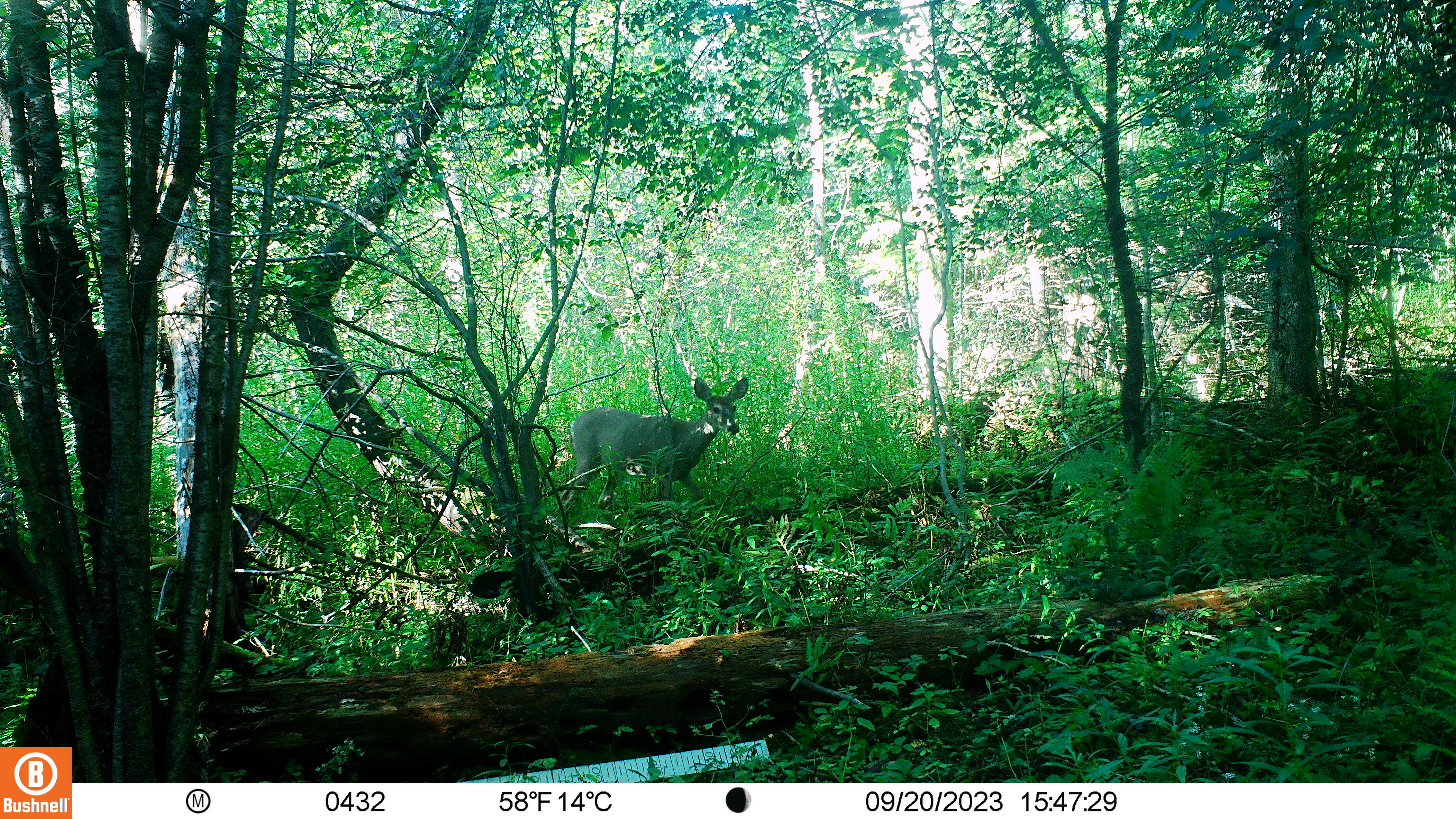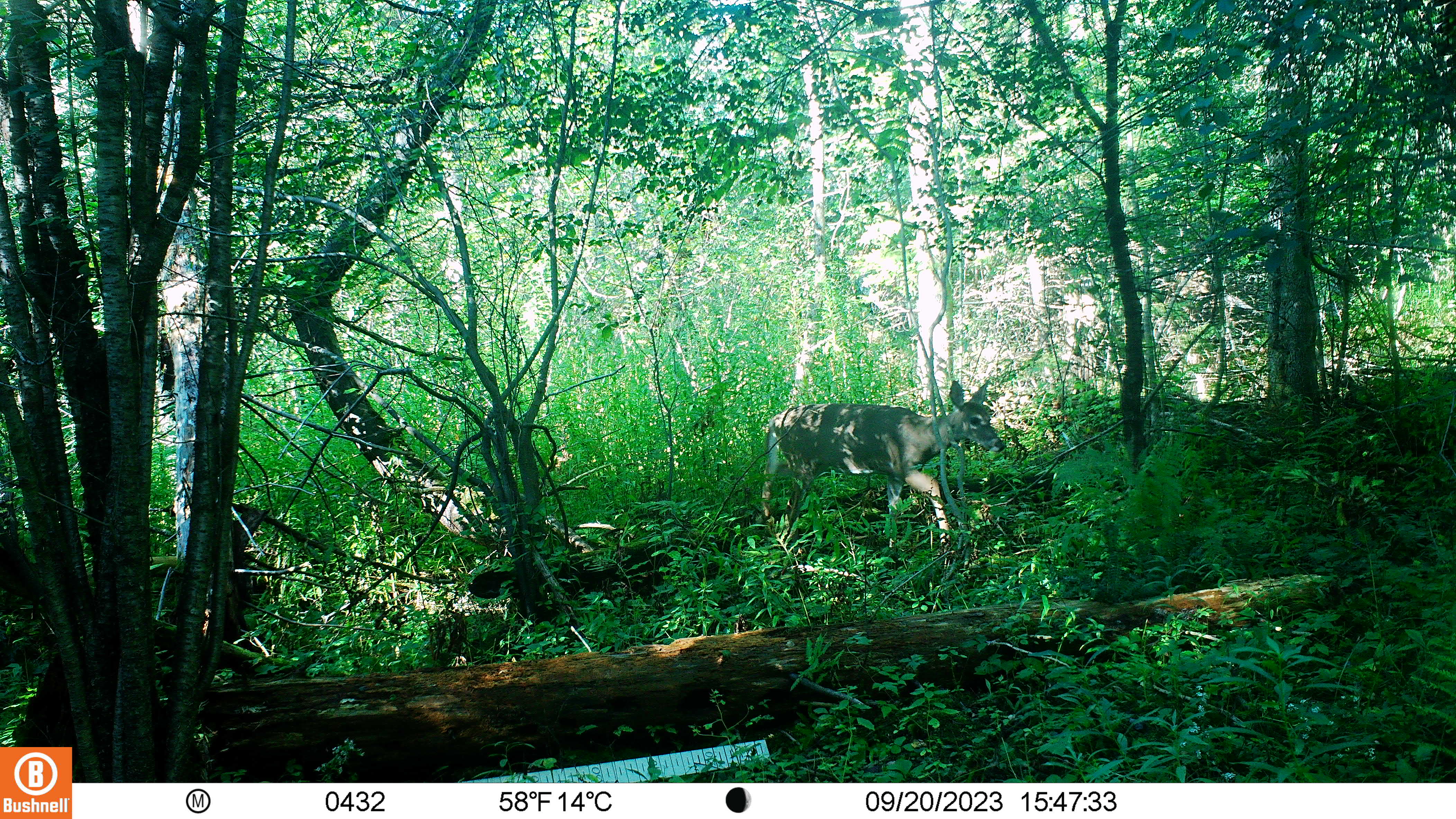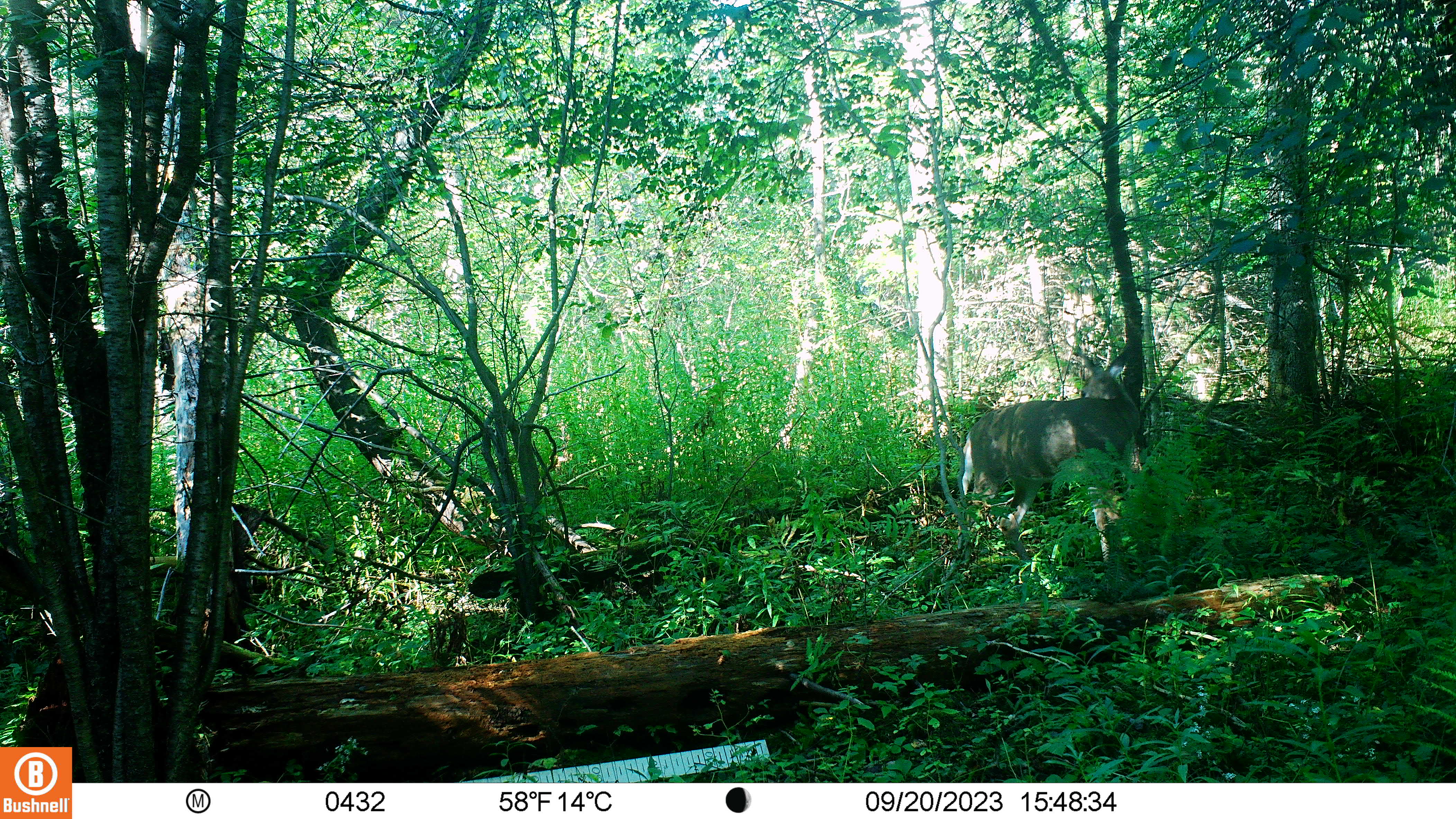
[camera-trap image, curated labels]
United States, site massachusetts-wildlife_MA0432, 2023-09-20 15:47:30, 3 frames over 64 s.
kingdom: Animalia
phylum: Chordata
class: Mammalia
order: Artiodactyla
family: Cervidae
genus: Odocoileus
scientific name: Odocoileus virginianus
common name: white-tailed deer